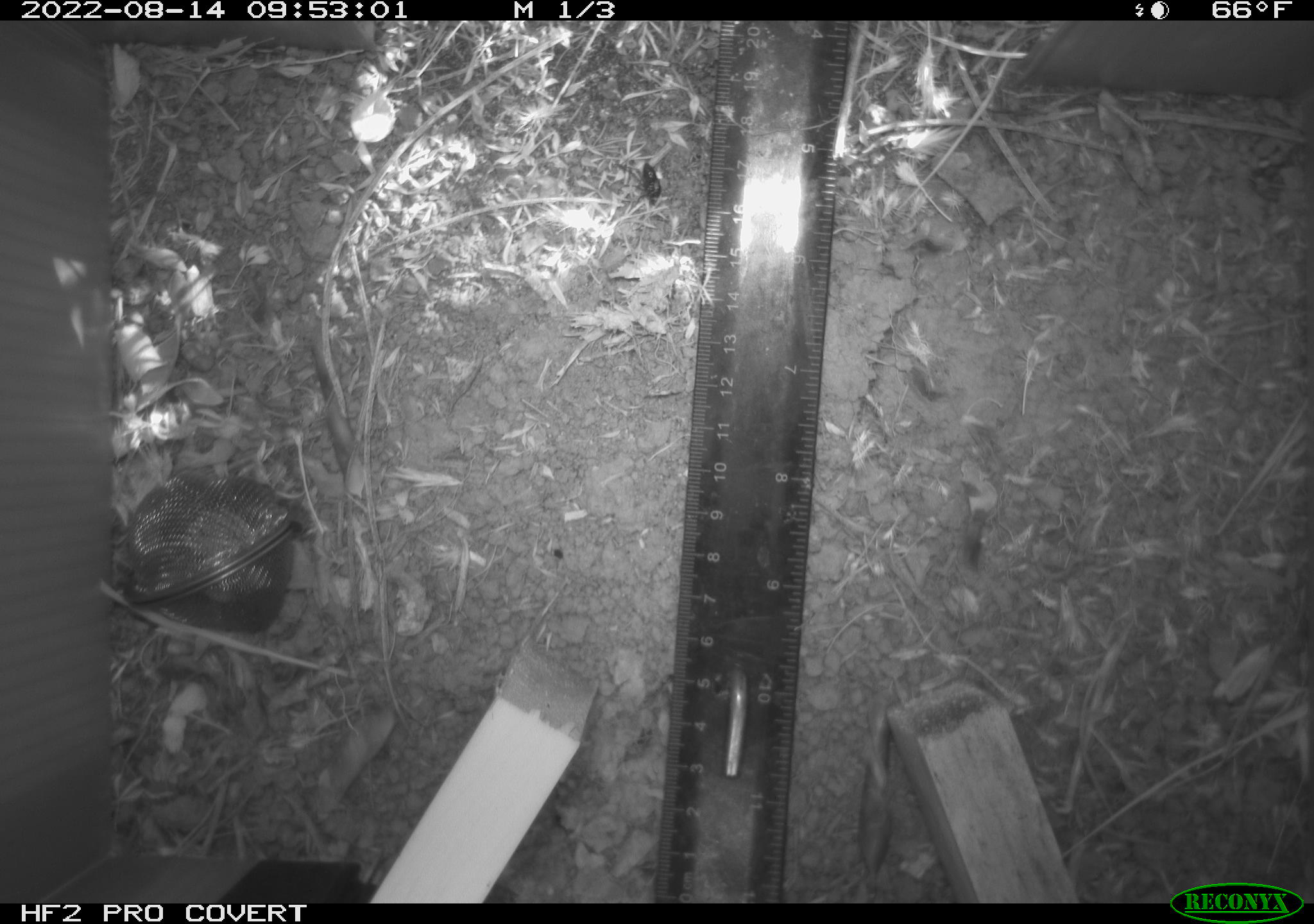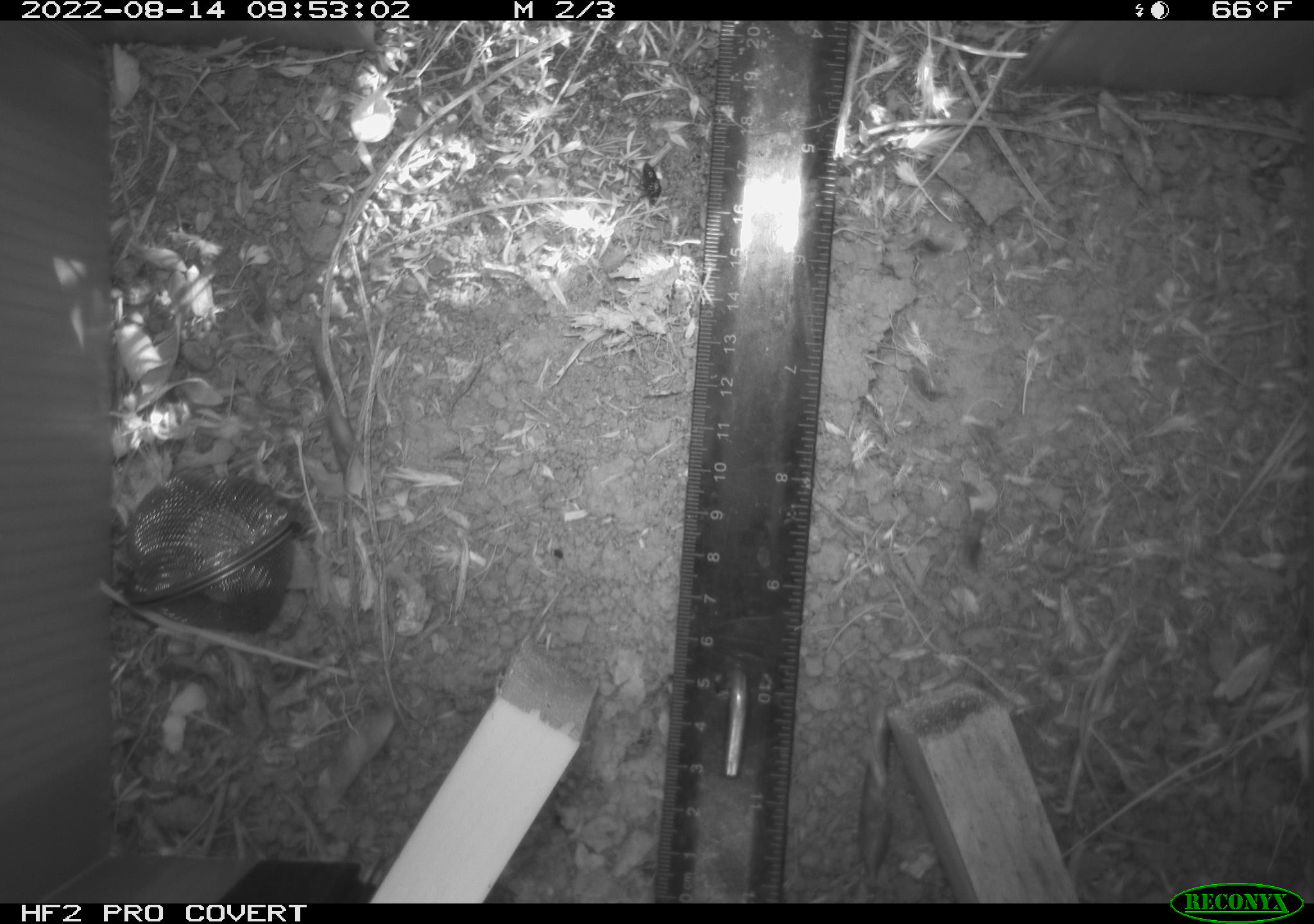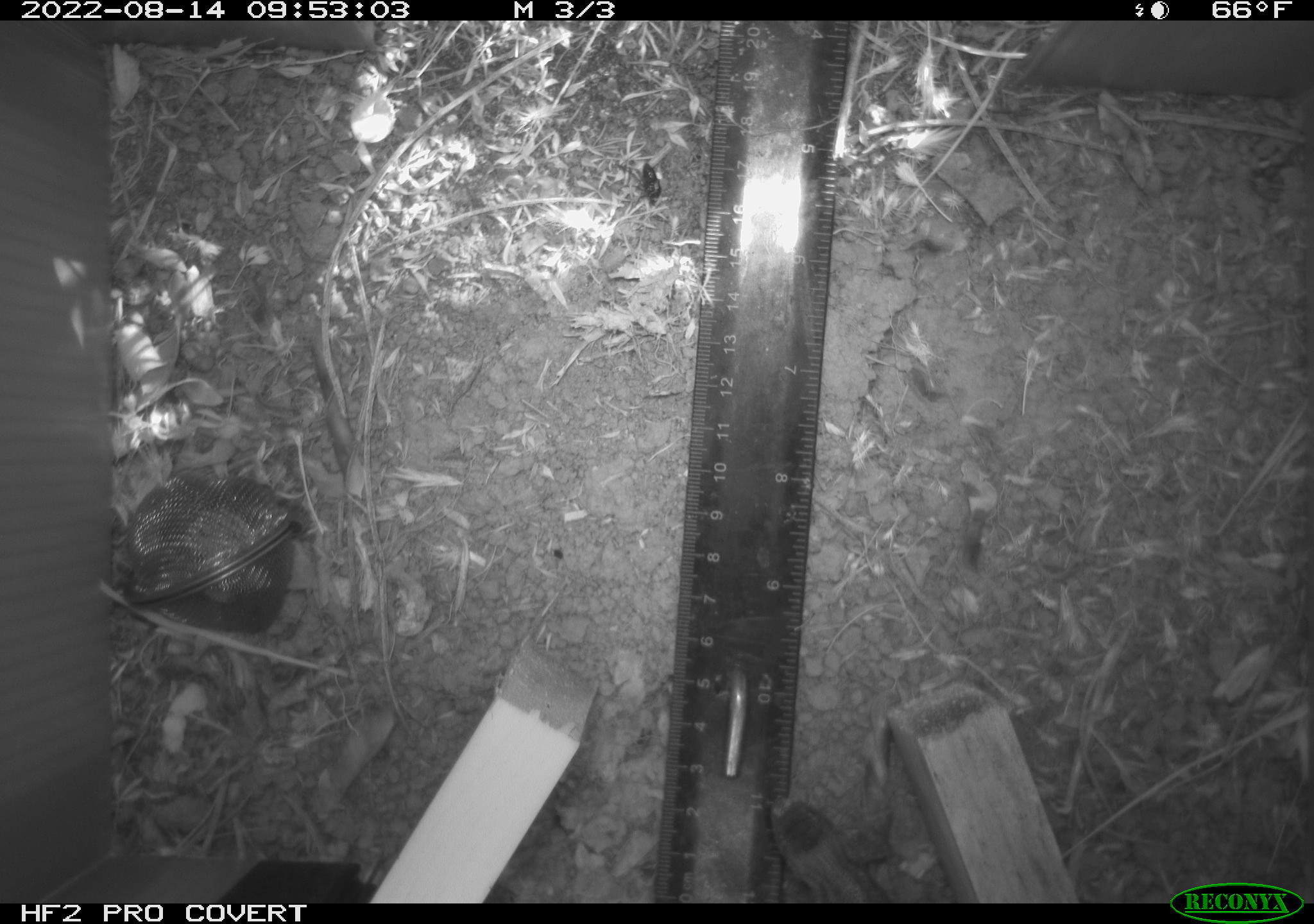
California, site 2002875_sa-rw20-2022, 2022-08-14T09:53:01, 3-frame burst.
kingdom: Animalia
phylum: Chordata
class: Reptilia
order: Squamata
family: Phrynosomatidae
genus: Sceloporus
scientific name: Sceloporus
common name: spiny lizards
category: sceloporus species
Sceloporus species (spiny lizards) (Sceloporus).